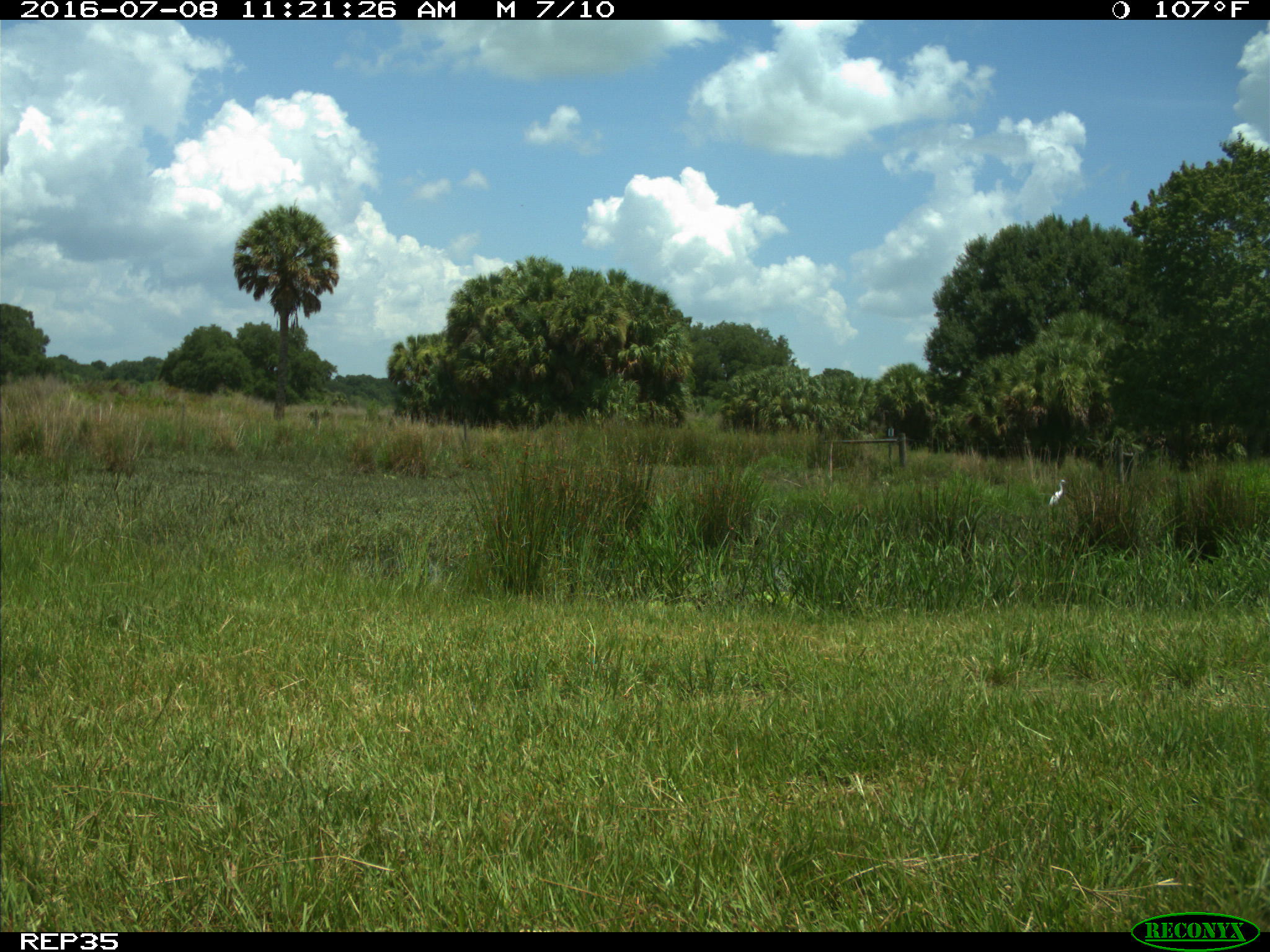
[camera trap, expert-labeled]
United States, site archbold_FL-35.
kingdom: Animalia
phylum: Chordata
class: Mammalia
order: Artiodactyla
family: Bovidae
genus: Bos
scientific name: Bos taurus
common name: domestic cow